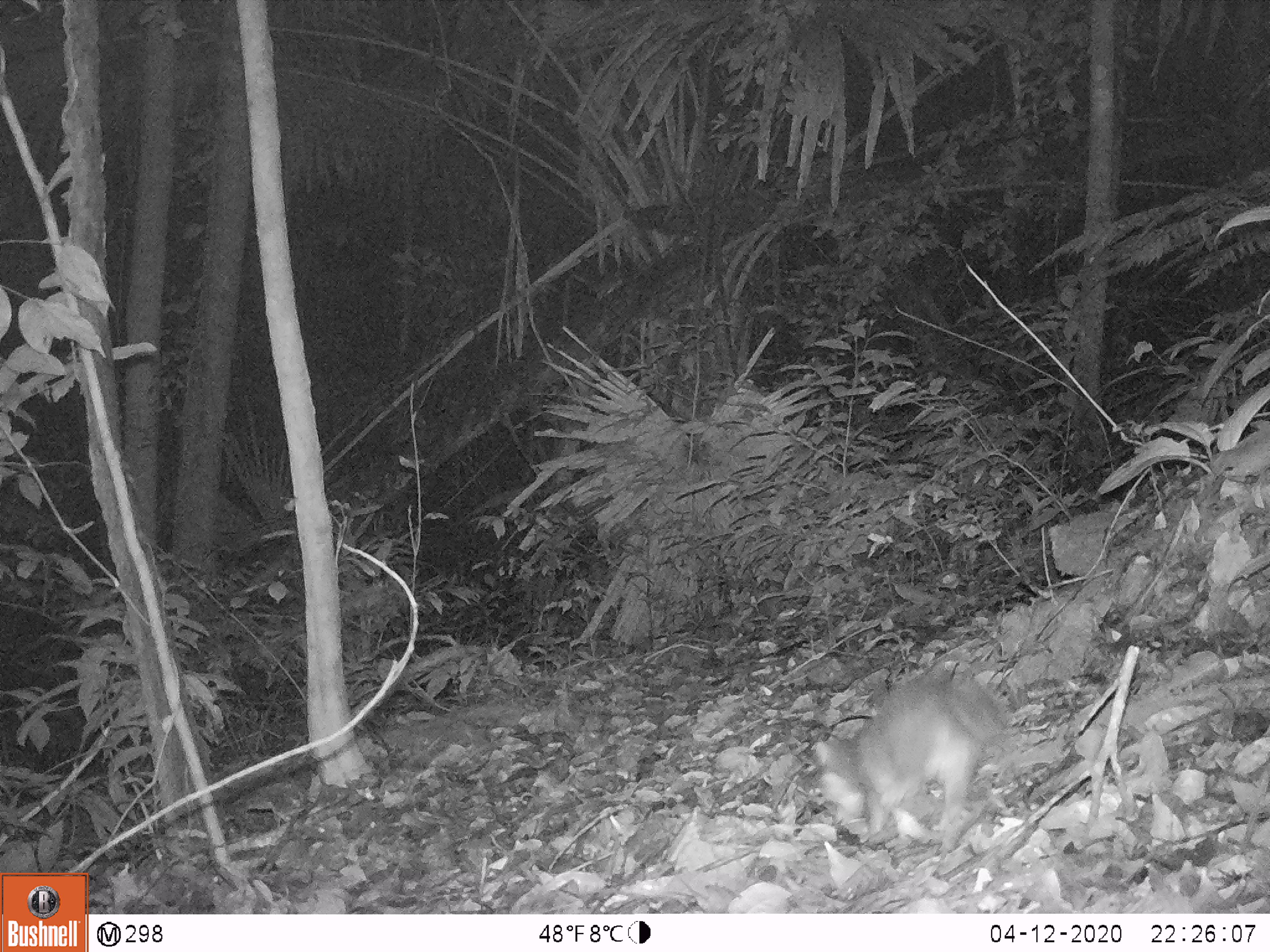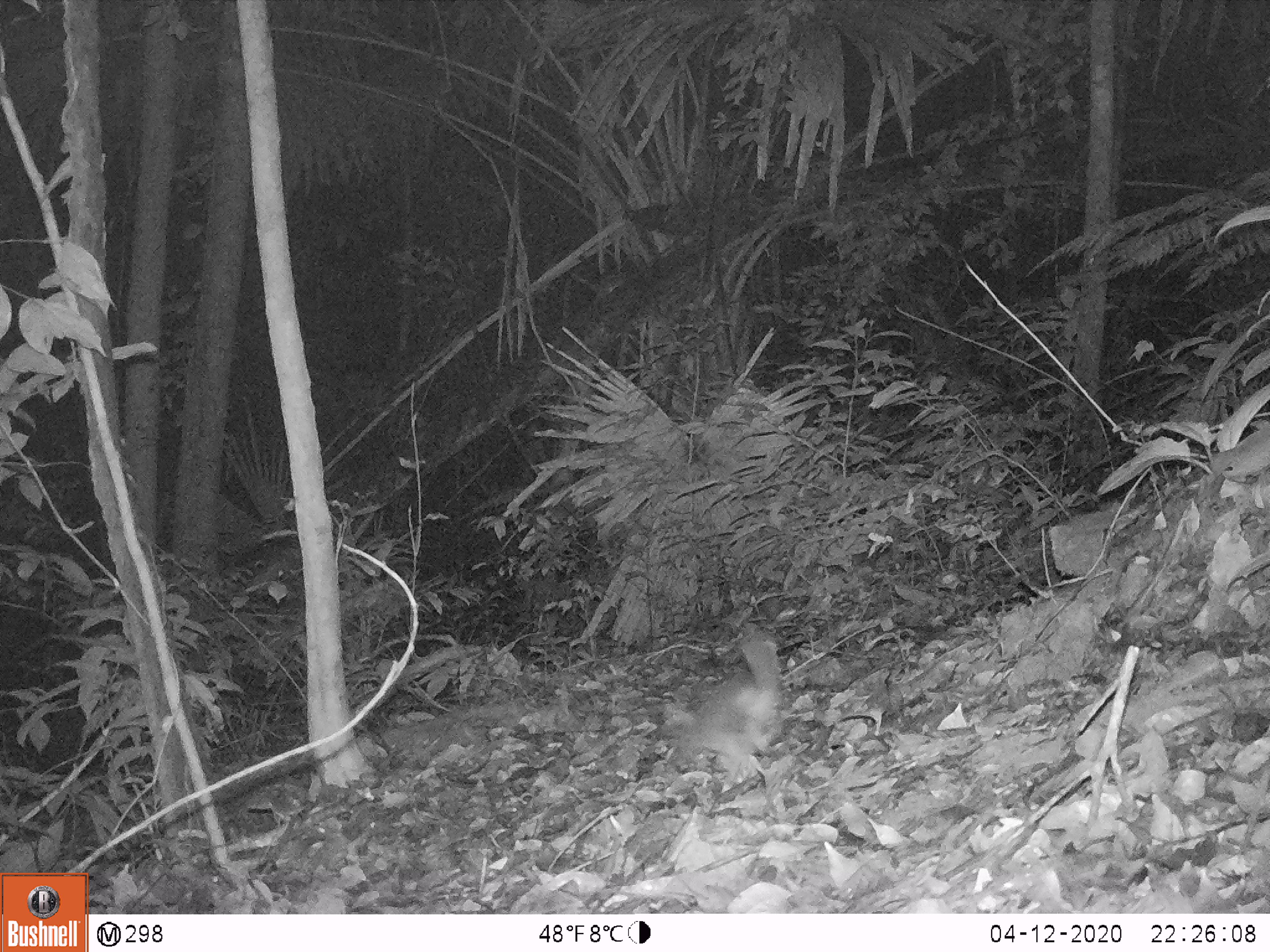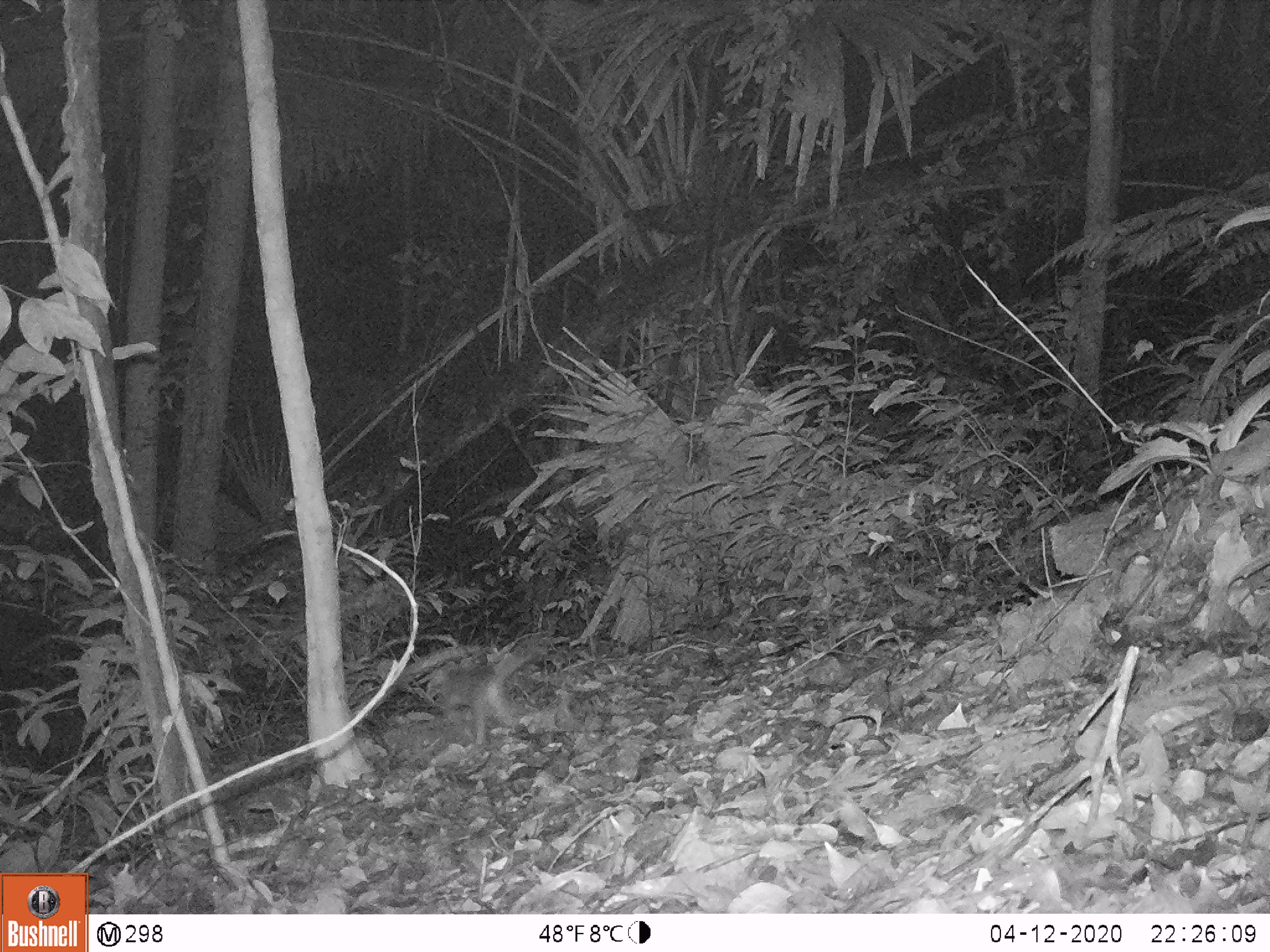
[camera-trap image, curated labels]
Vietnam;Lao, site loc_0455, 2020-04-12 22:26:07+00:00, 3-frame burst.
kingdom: Animalia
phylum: Chordata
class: Mammalia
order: Carnivora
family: Mustelidae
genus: Melogale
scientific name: Melogale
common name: ferret badger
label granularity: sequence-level